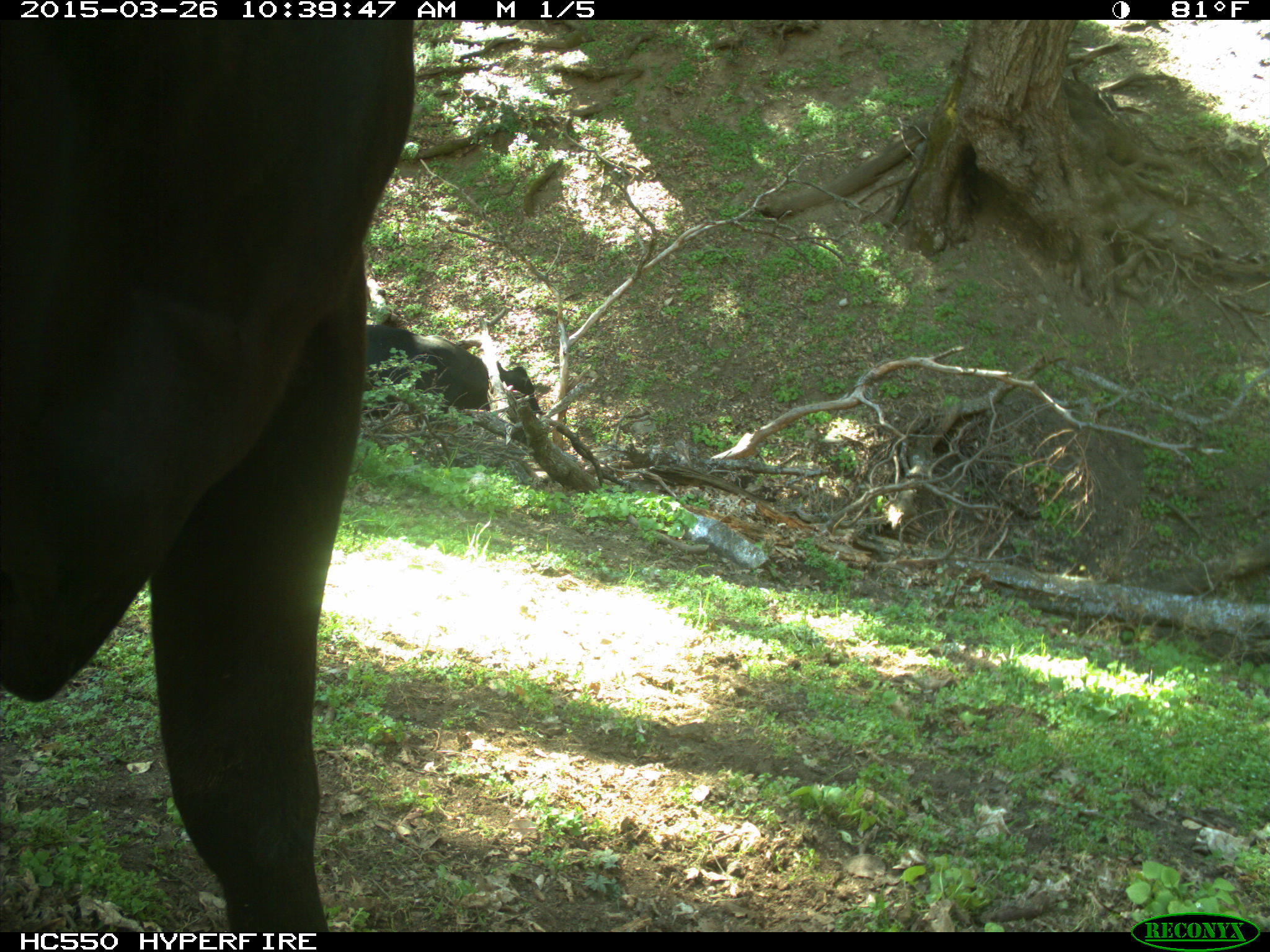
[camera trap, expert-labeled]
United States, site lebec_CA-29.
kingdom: Animalia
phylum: Chordata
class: Mammalia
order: Artiodactyla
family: Bovidae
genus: Bos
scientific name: Bos taurus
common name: domestic cow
Bos taurus (domestic cow).